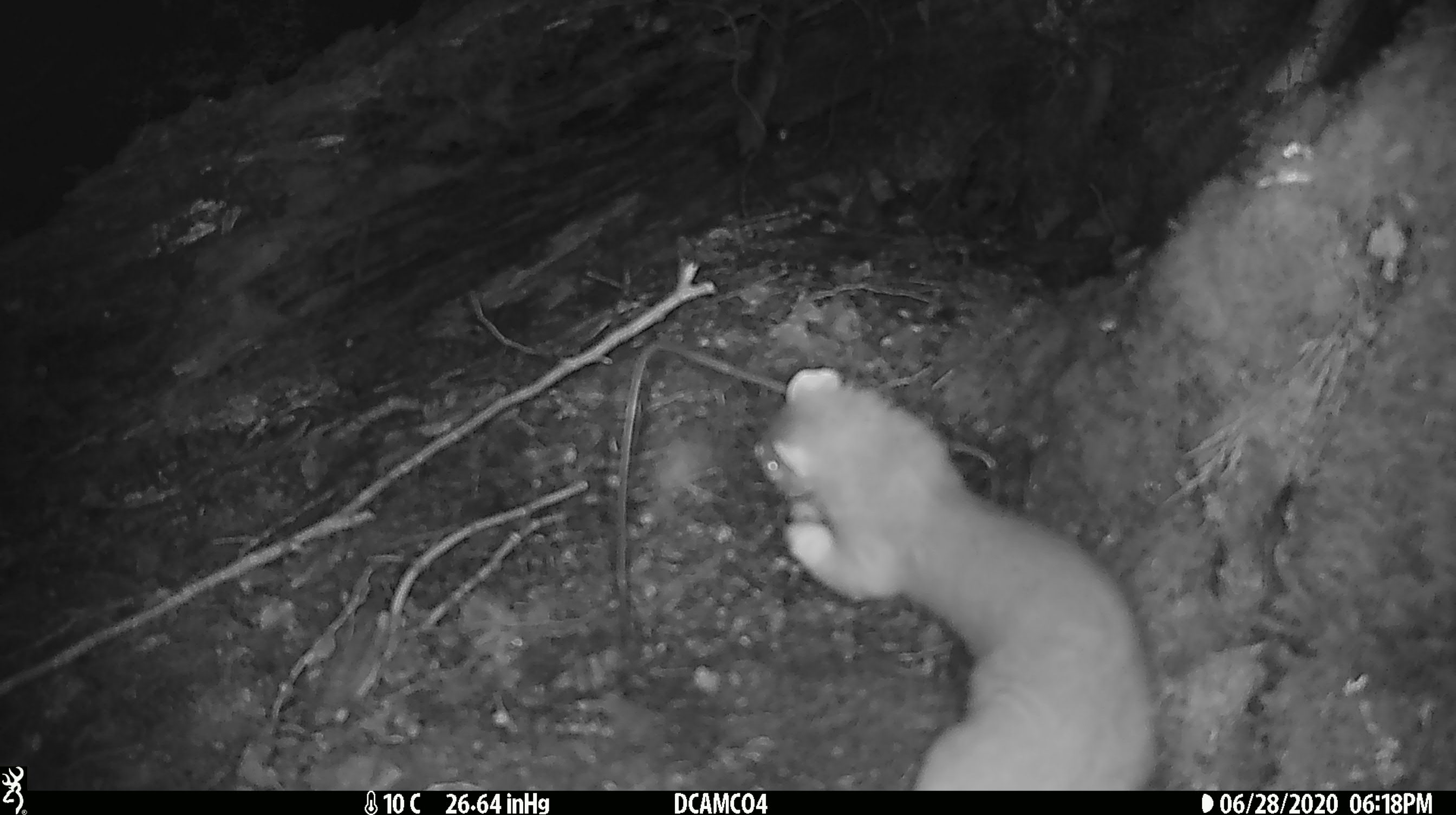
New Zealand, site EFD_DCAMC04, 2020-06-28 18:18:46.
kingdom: Animalia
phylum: Chordata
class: Mammalia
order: Carnivora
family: Mustelidae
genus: Mustela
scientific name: Mustela erminea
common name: stoat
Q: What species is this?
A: Stoat (Mustela erminea).